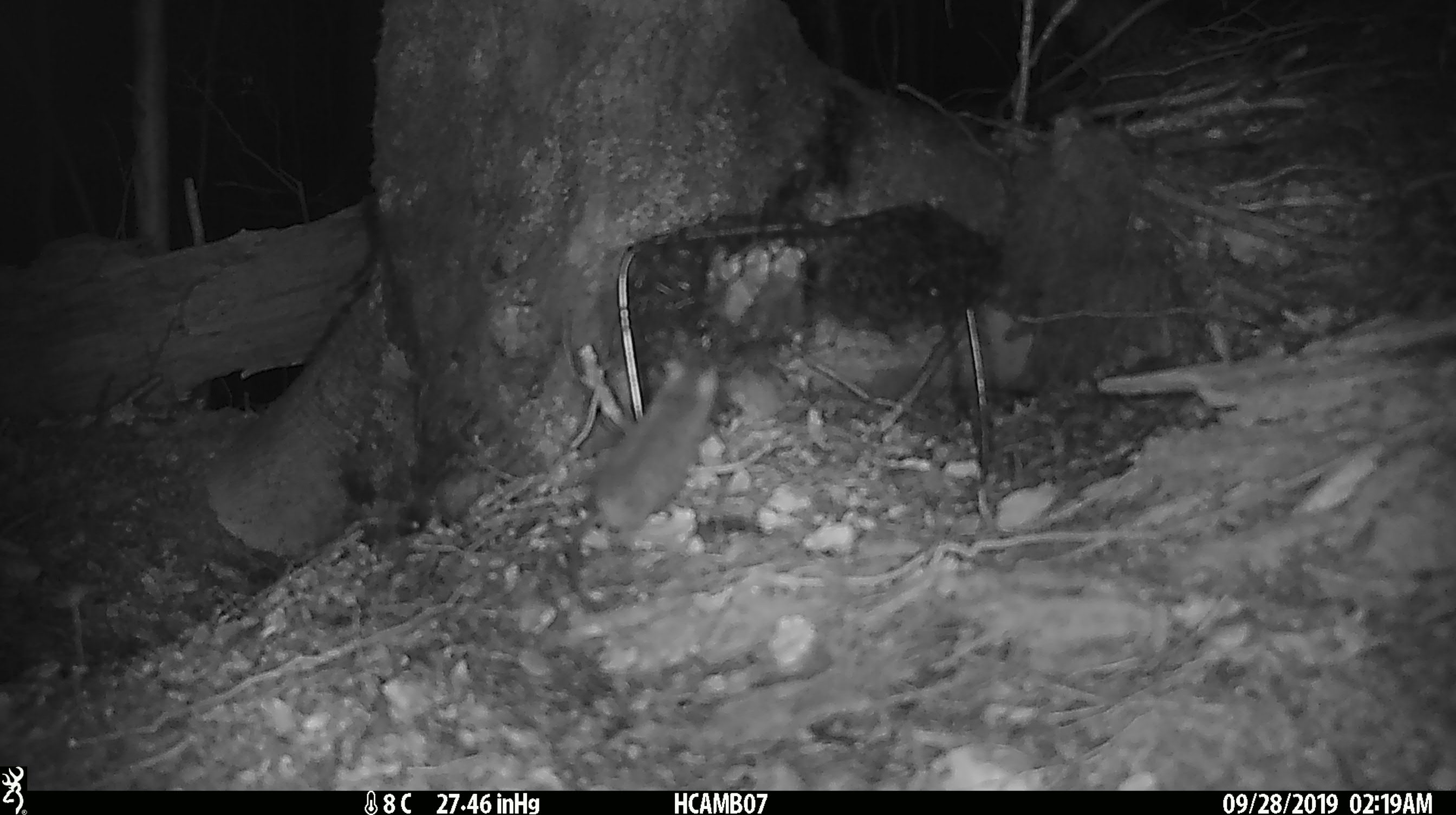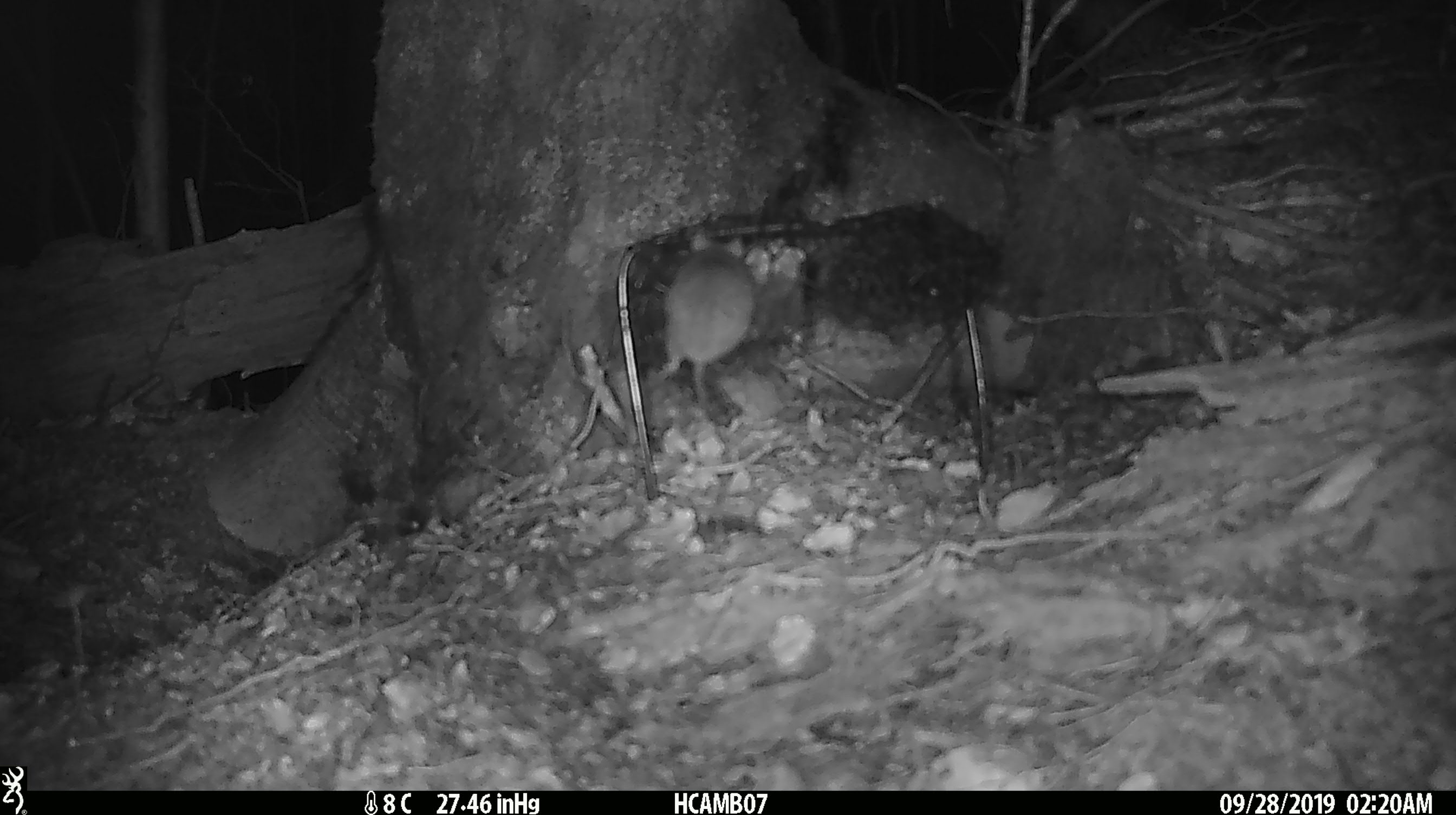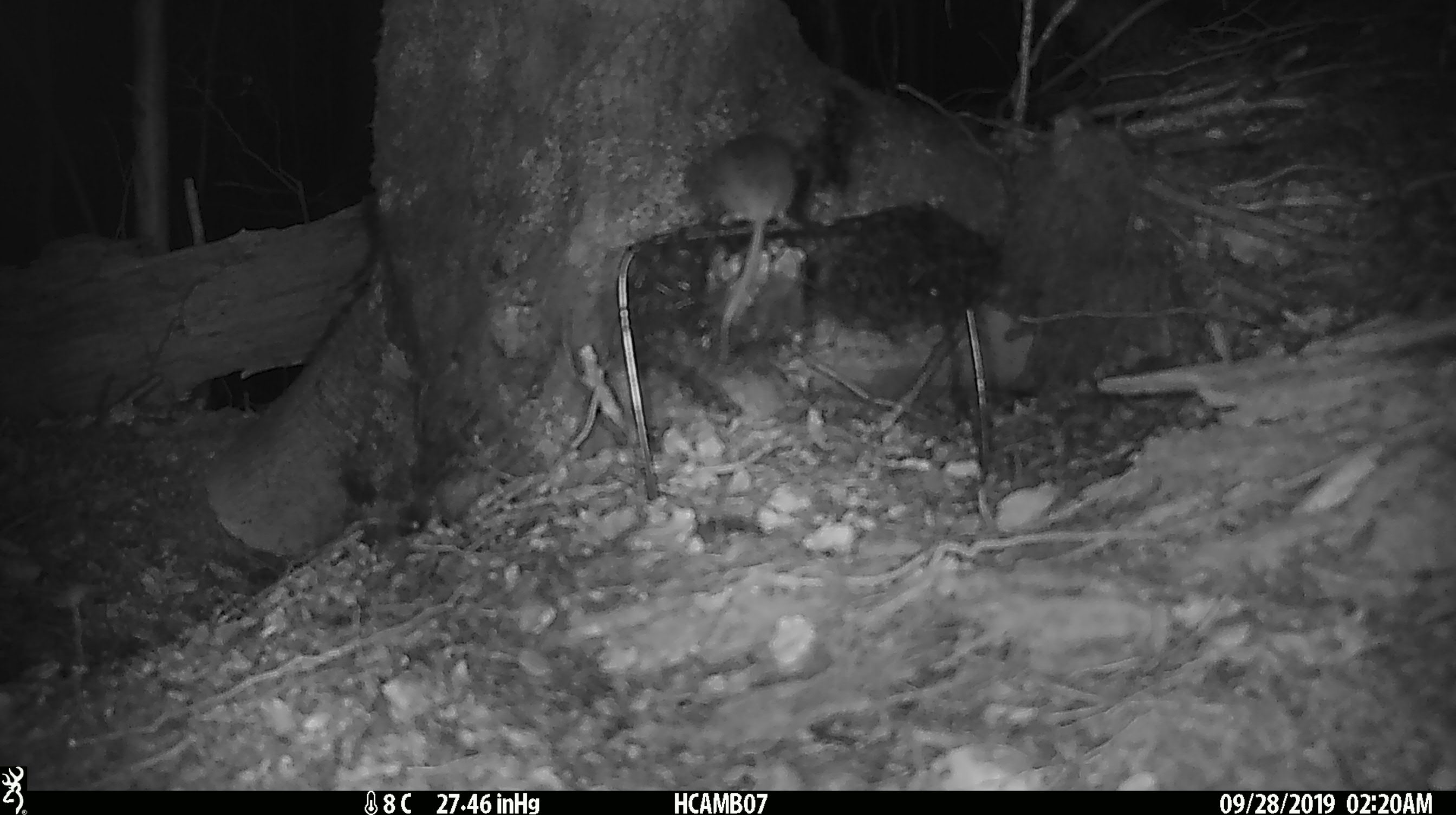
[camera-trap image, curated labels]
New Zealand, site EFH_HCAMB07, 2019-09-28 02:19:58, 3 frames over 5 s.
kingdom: Animalia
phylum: Chordata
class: Mammalia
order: Rodentia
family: Muridae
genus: Mus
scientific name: Mus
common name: mouse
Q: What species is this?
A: Mouse (Mus).